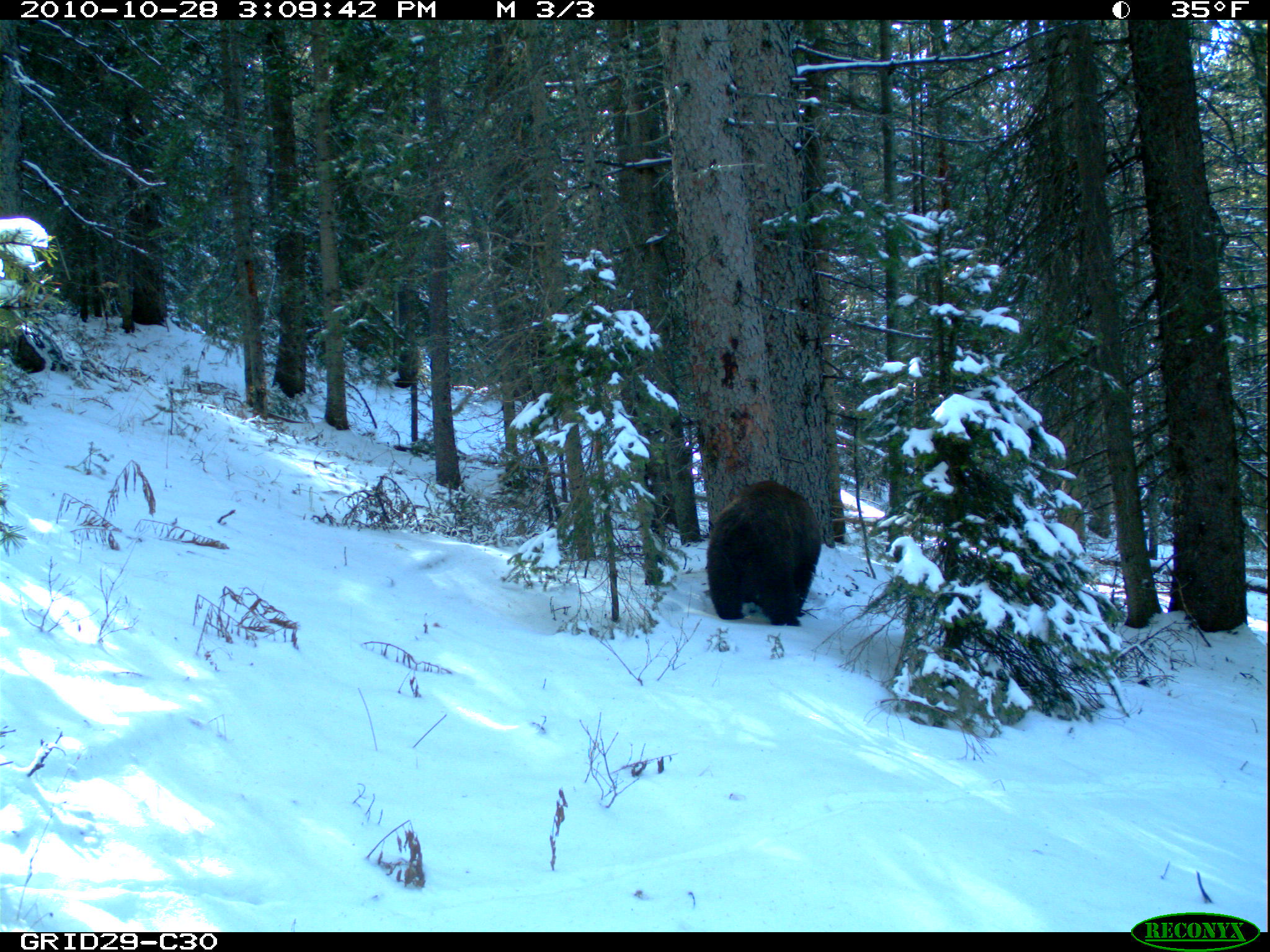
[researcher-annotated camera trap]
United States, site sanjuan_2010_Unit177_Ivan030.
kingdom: Animalia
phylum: Chordata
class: Mammalia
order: Carnivora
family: Ursidae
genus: Ursus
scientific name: Ursus americanus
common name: american black bear